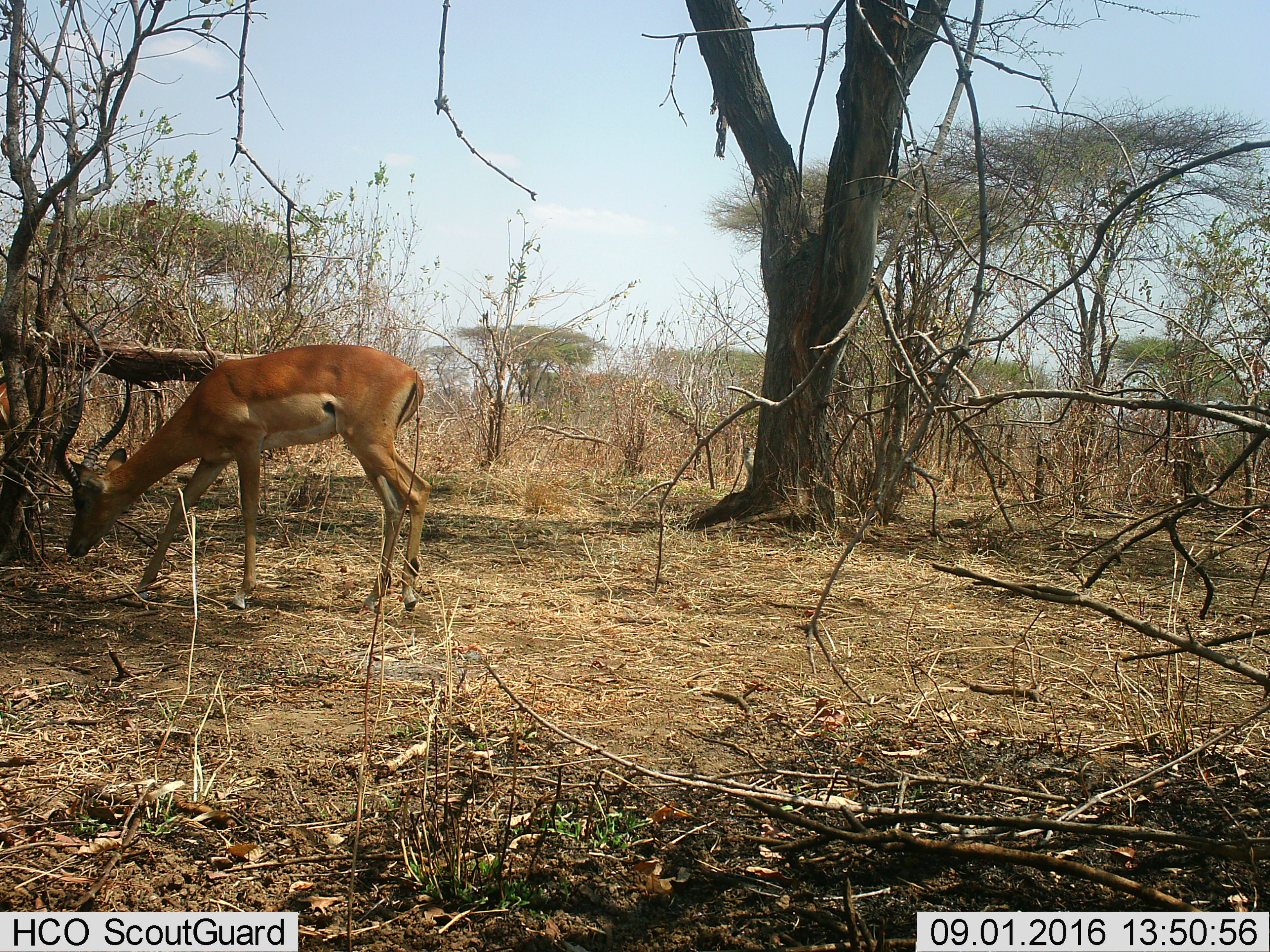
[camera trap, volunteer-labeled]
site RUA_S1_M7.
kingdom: Animalia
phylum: Chordata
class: Mammalia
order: Artiodactyla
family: Bovidae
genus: Aepyceros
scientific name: Aepyceros melampus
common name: impala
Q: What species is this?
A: Impala (Aepyceros melampus).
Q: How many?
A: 1.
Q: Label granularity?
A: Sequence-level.